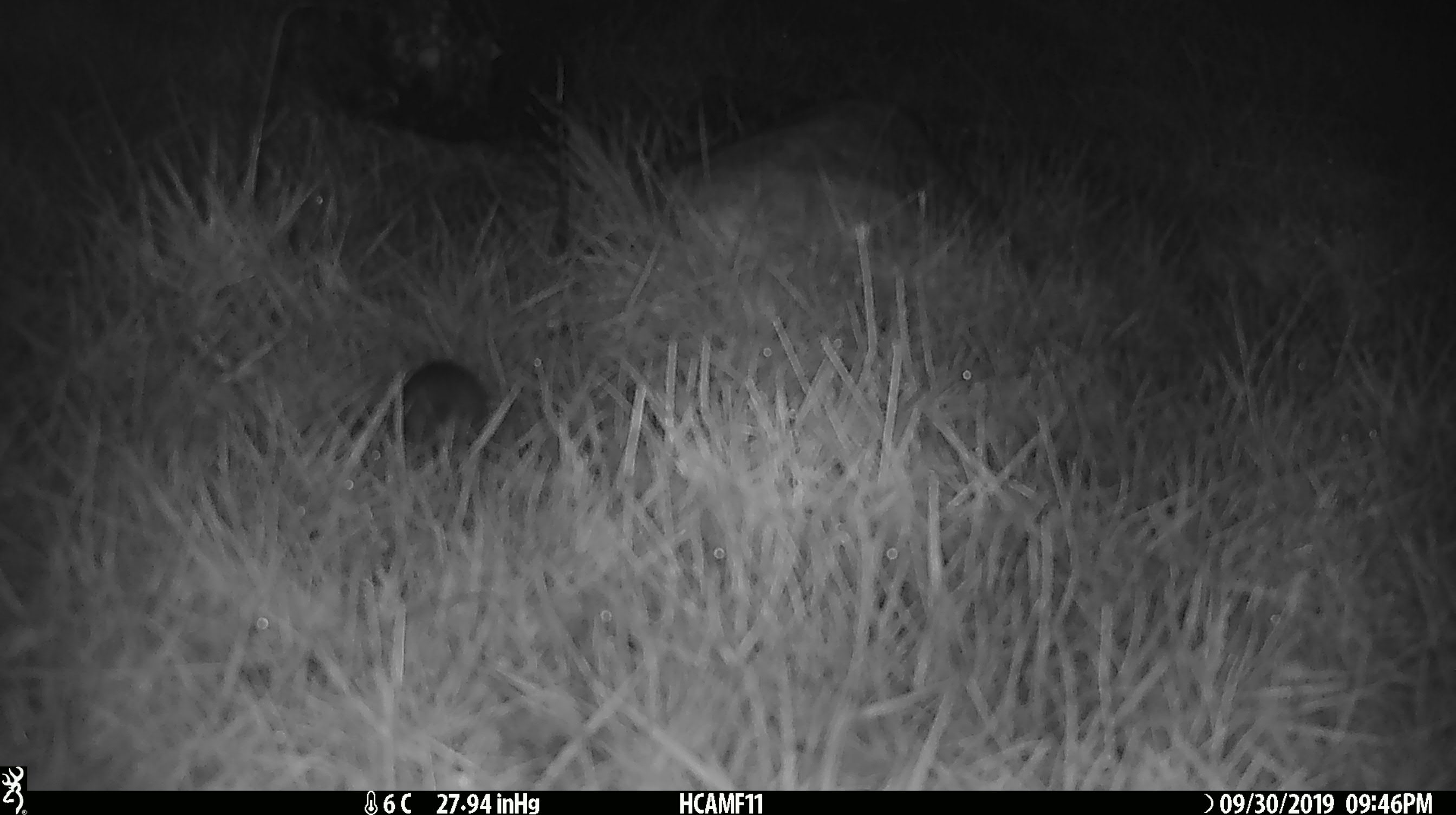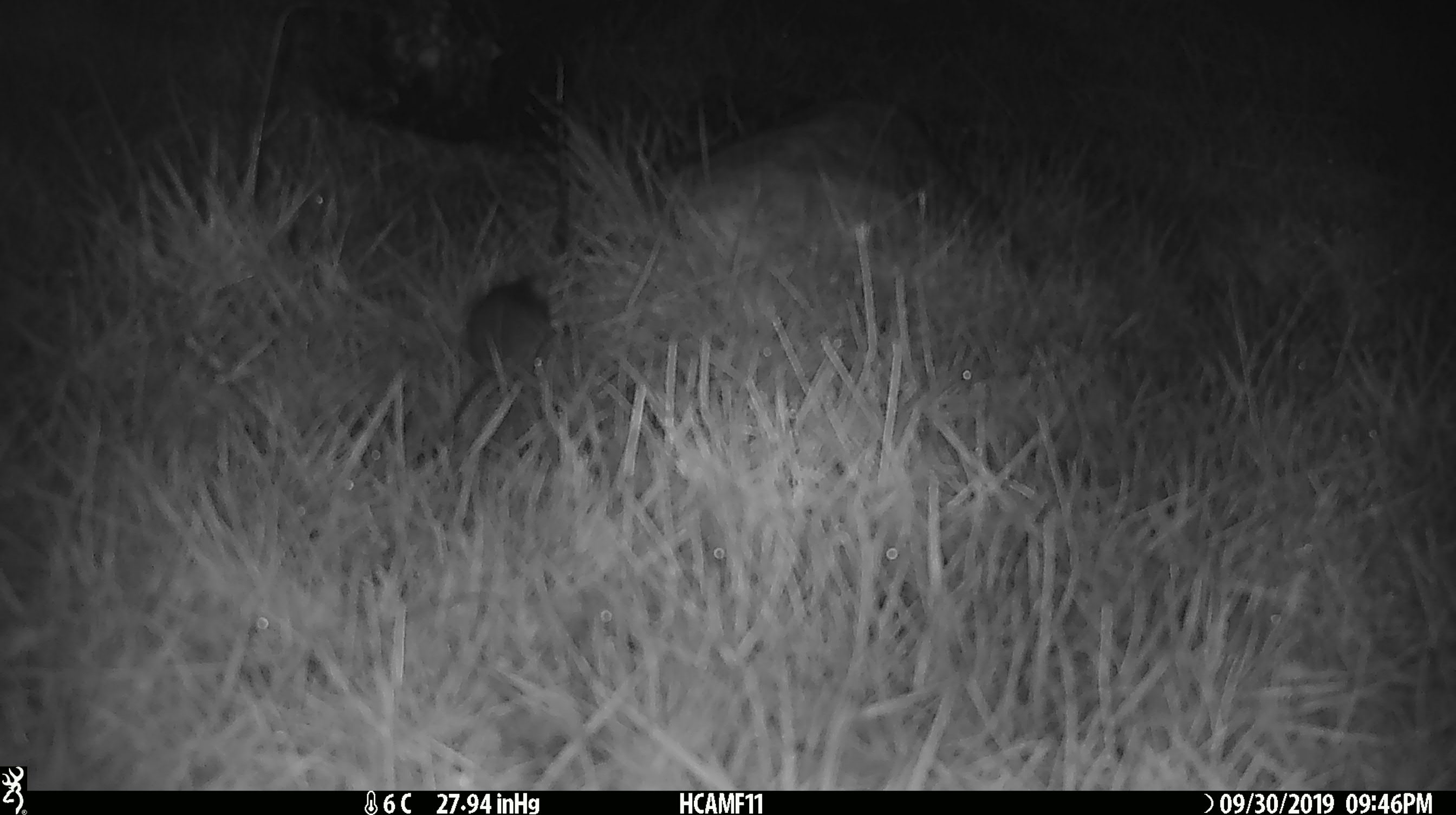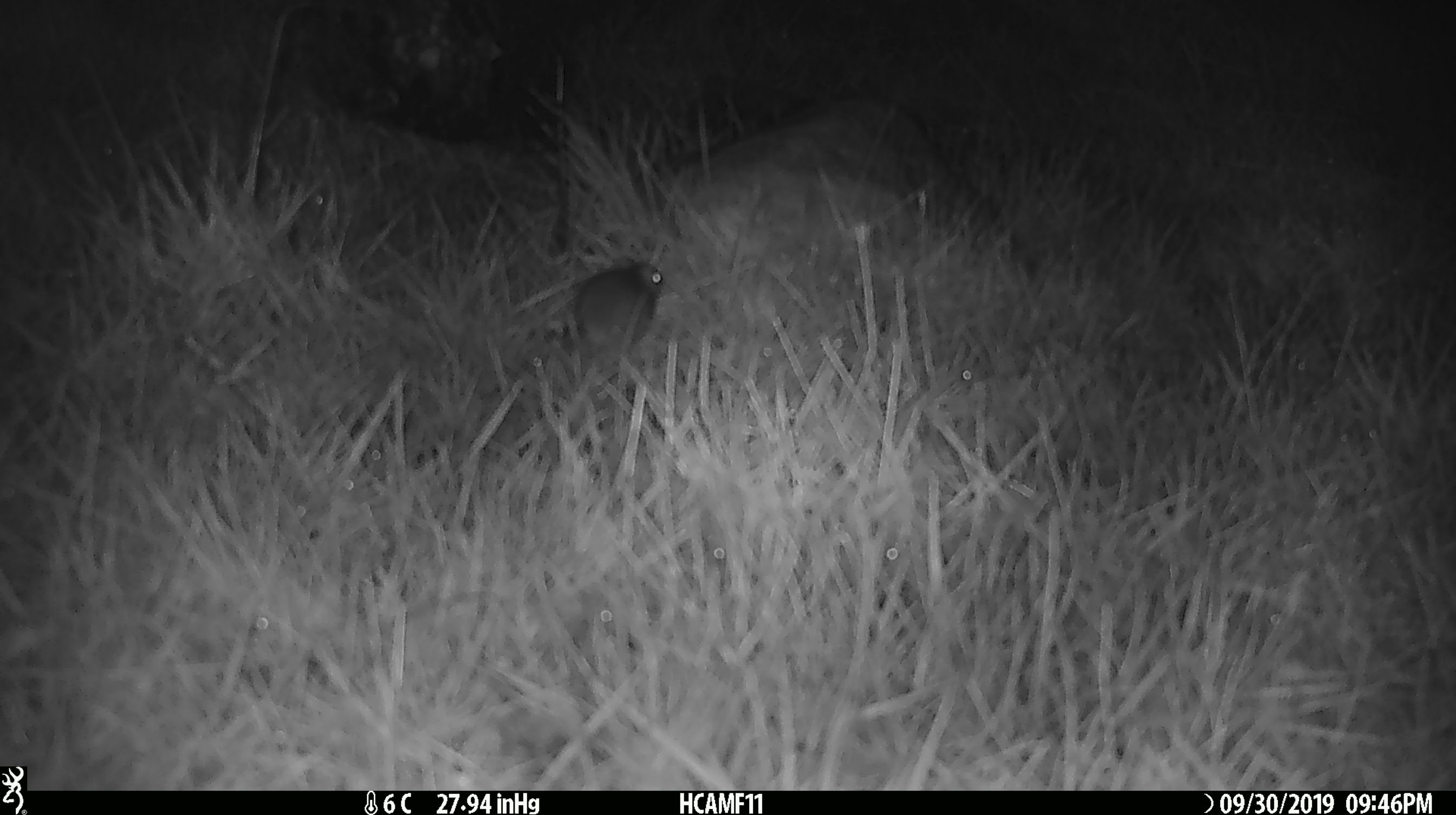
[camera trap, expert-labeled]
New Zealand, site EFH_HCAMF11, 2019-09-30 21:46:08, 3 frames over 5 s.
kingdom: Animalia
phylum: Chordata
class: Mammalia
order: Rodentia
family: Muridae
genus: Mus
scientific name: Mus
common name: mouse